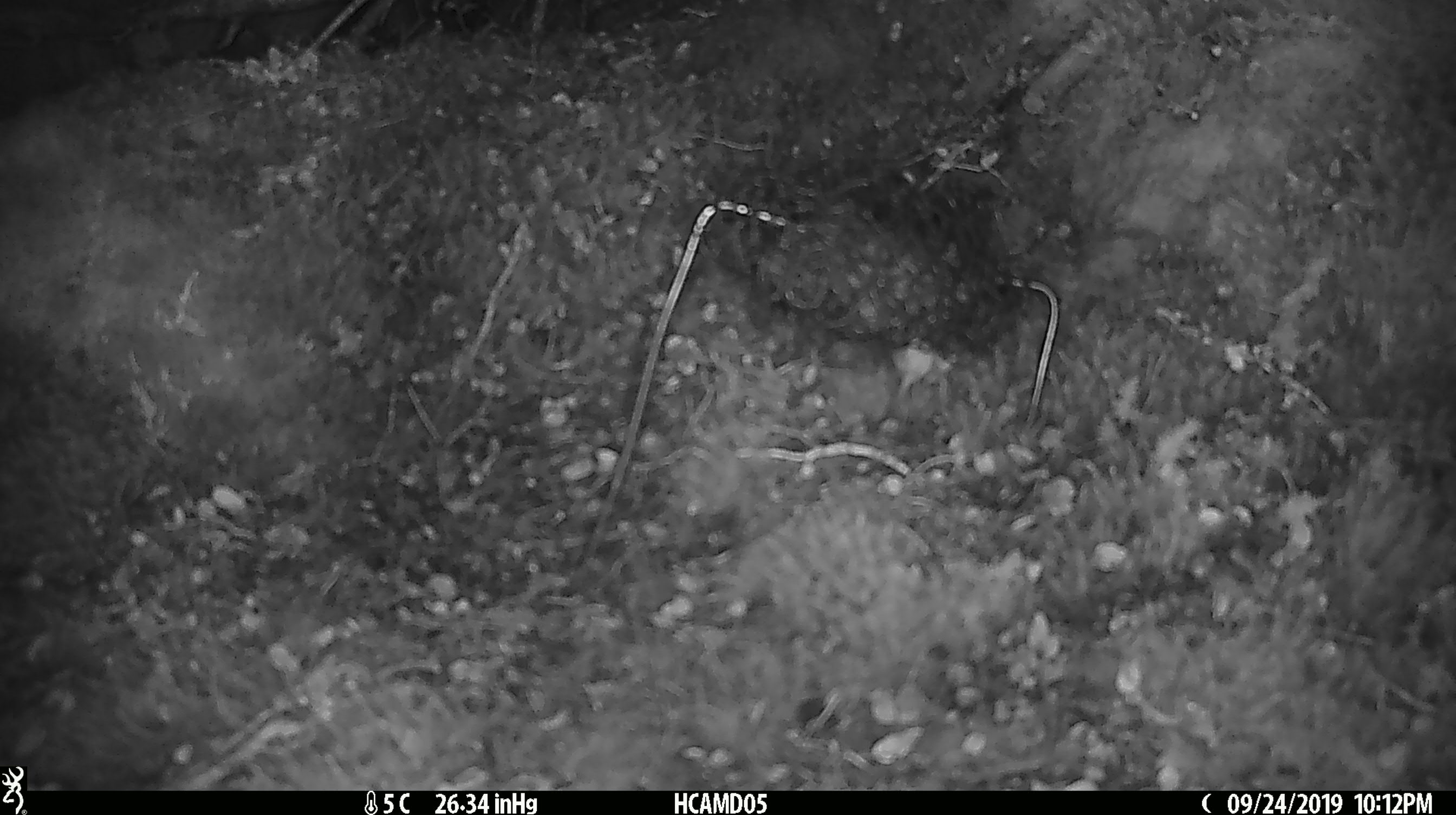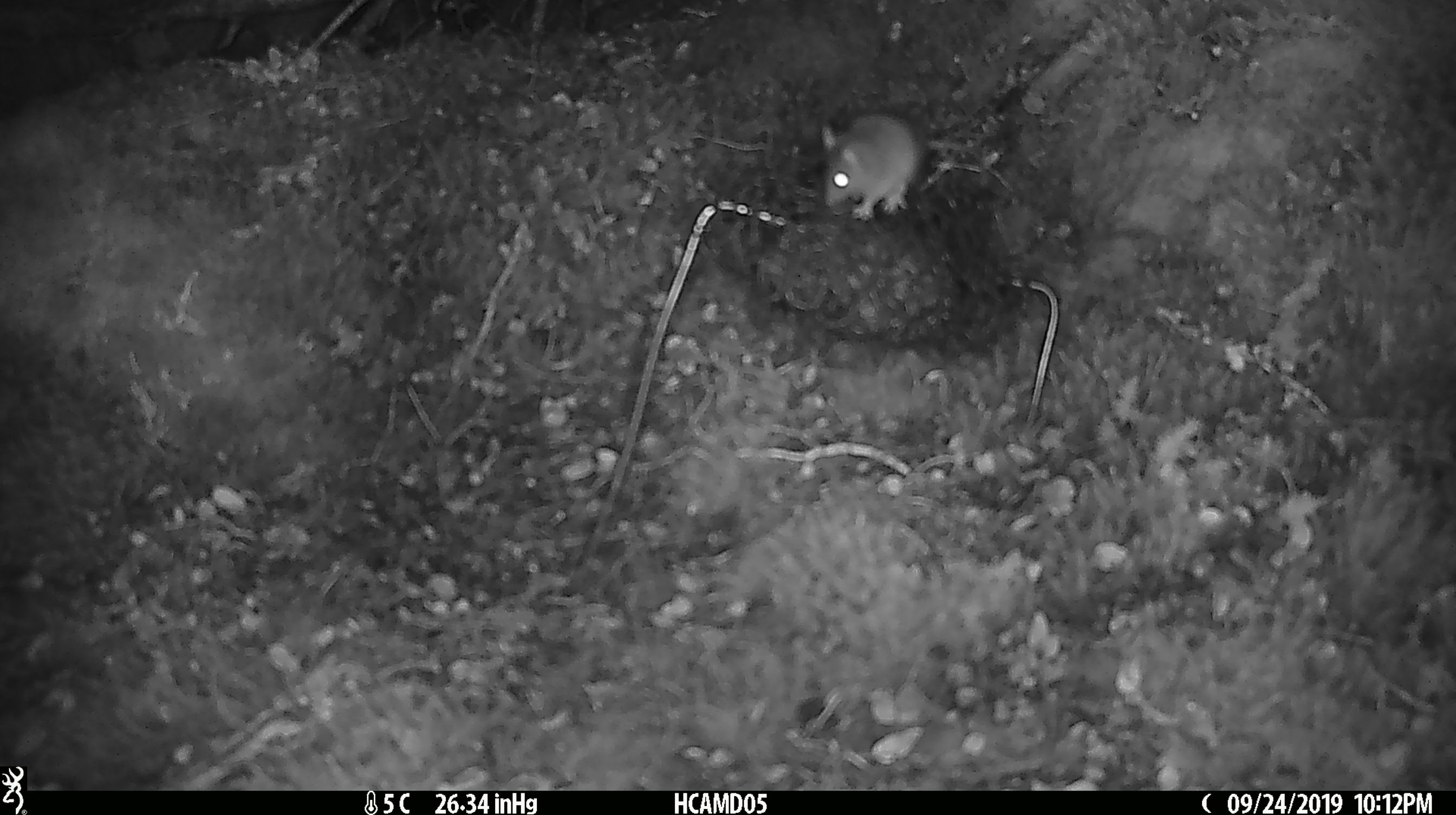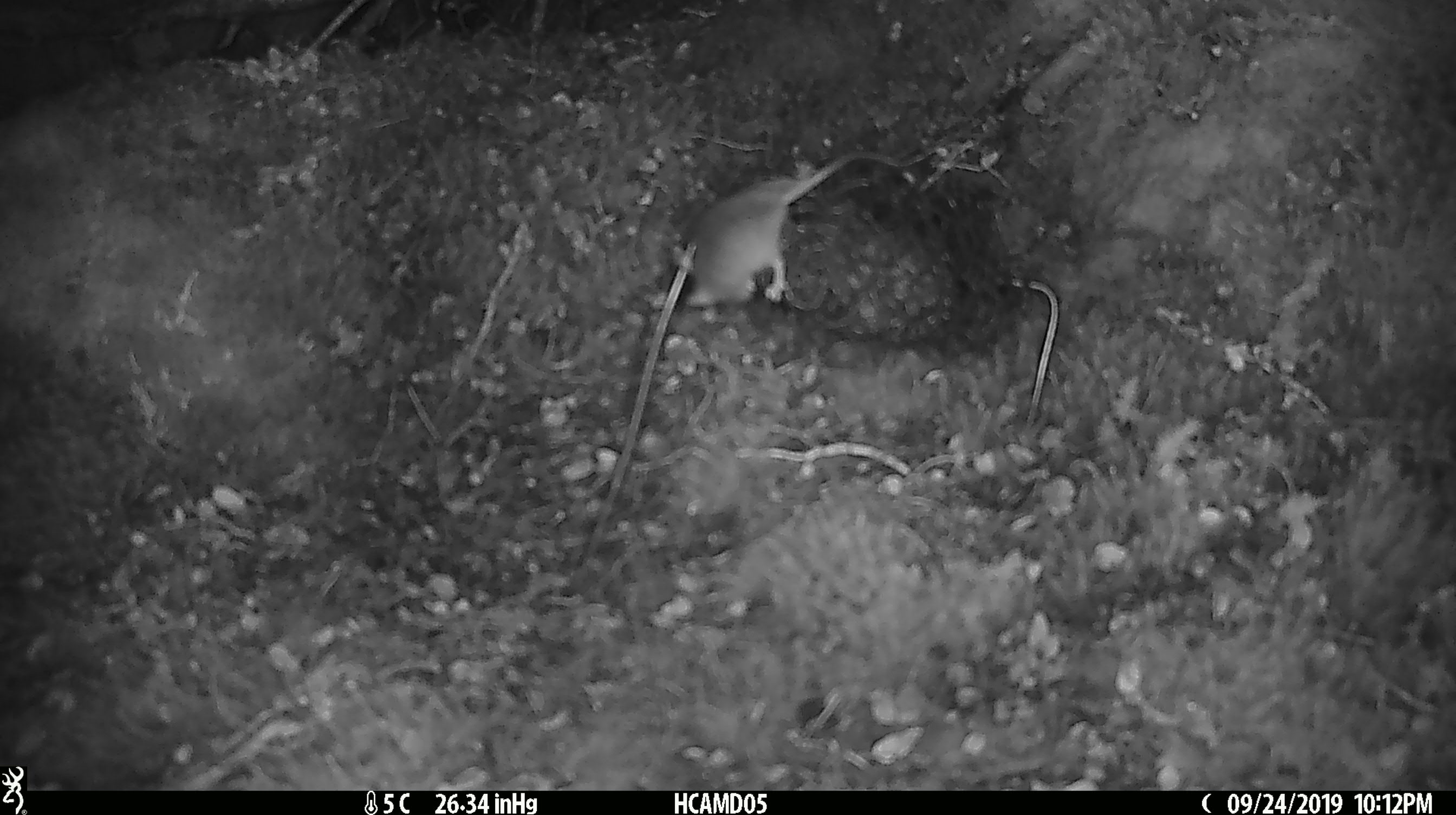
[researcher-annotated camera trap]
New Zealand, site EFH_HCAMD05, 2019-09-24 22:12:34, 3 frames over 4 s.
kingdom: Animalia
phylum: Chordata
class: Mammalia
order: Rodentia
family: Muridae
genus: Mus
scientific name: Mus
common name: mouse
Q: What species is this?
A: Mouse (Mus).